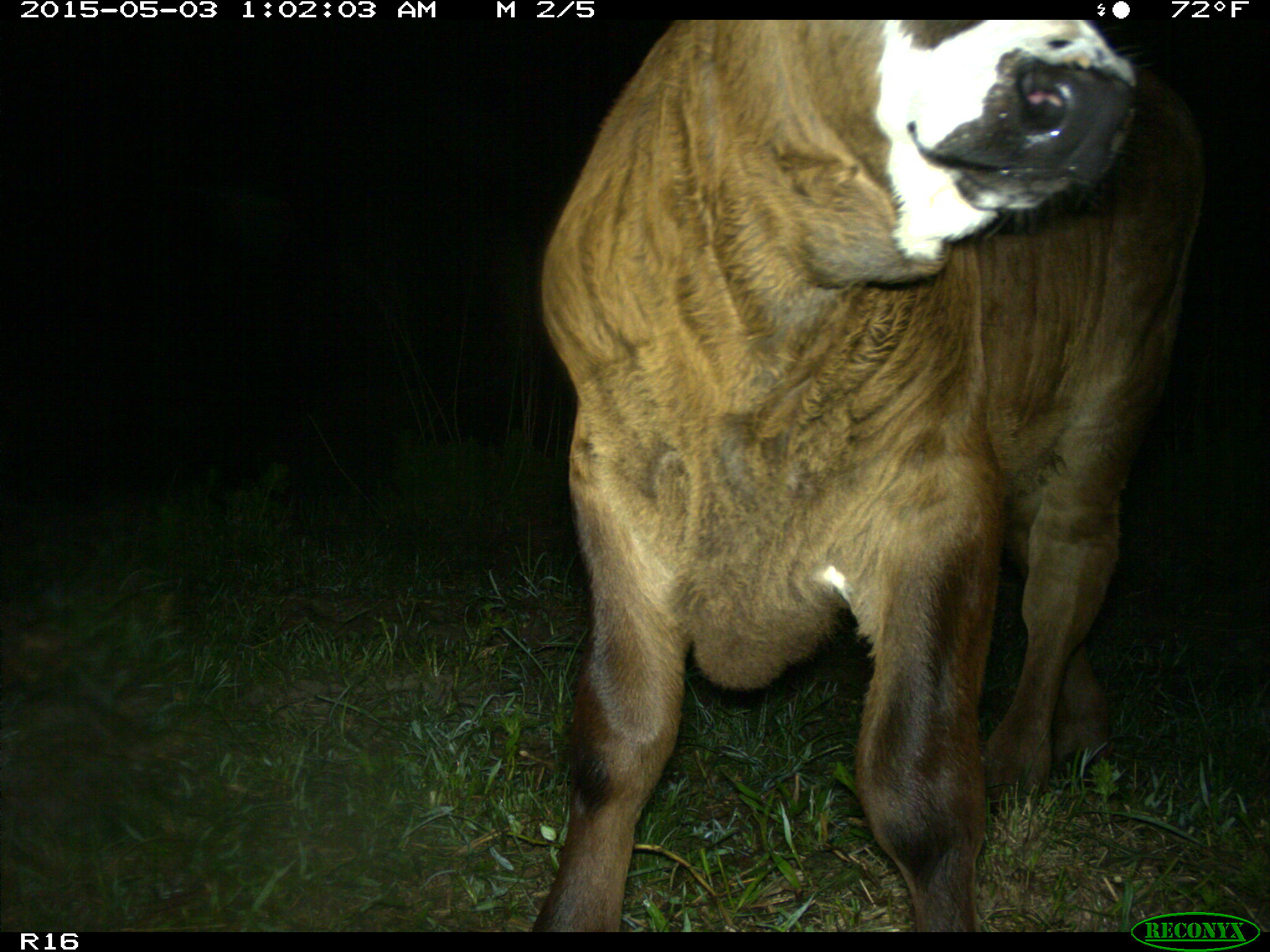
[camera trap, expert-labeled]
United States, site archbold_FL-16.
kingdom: Animalia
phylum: Chordata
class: Mammalia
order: Artiodactyla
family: Bovidae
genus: Bos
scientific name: Bos taurus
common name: domestic cow